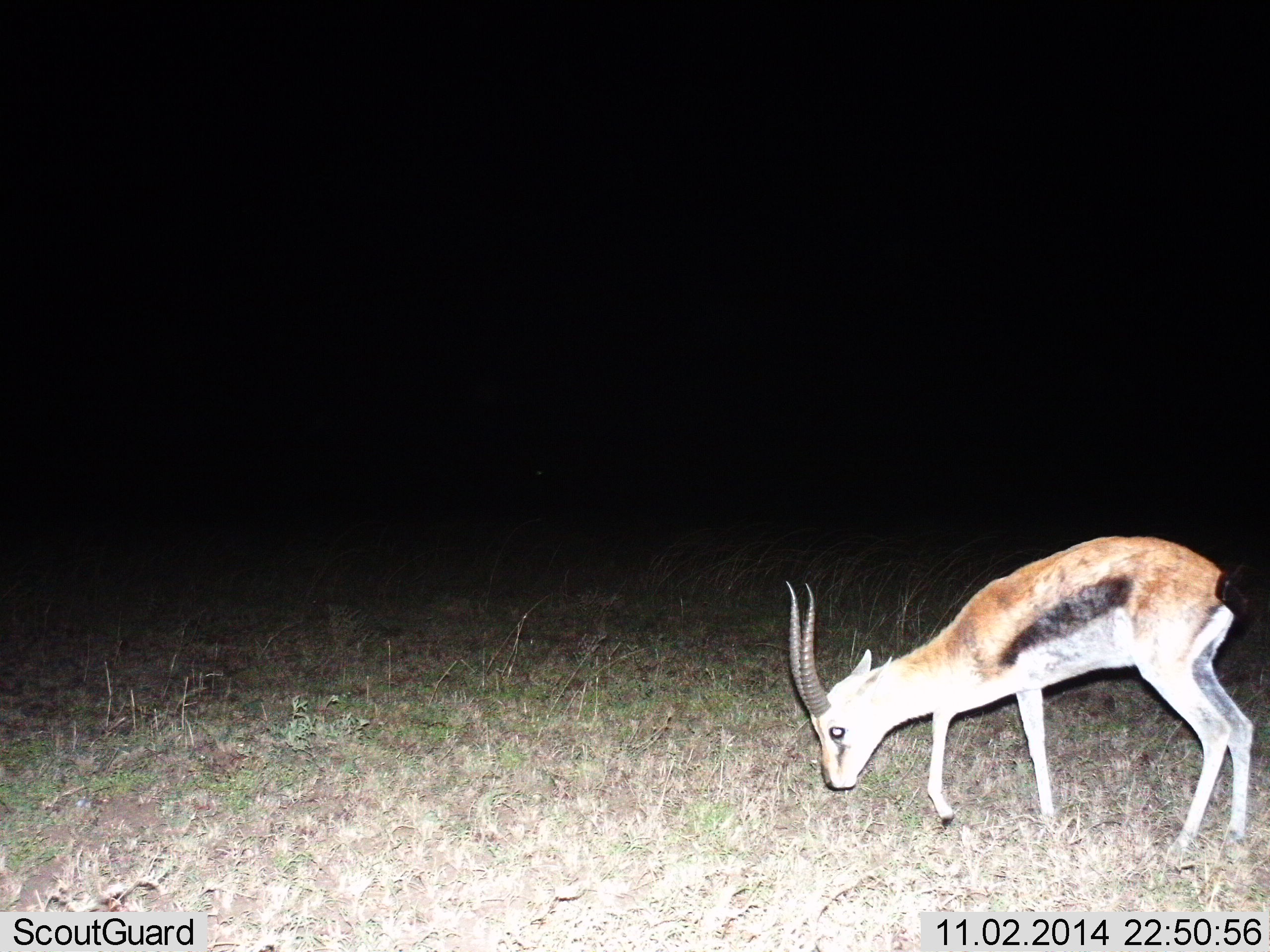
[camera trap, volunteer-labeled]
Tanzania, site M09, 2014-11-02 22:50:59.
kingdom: Animalia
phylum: Chordata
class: Mammalia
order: Artiodactyla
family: Bovidae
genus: Eudorcas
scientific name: Eudorcas thomsonii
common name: thomson's gazelle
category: gazellethomsons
Gazellethomsons (thomson's gazelle) (Eudorcas thomsonii), count 1. Behavior (volunteer vote fractions): standing 30%, resting 0%, moving 30%, interacting 0%. Young present (vote fraction): 0%. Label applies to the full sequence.